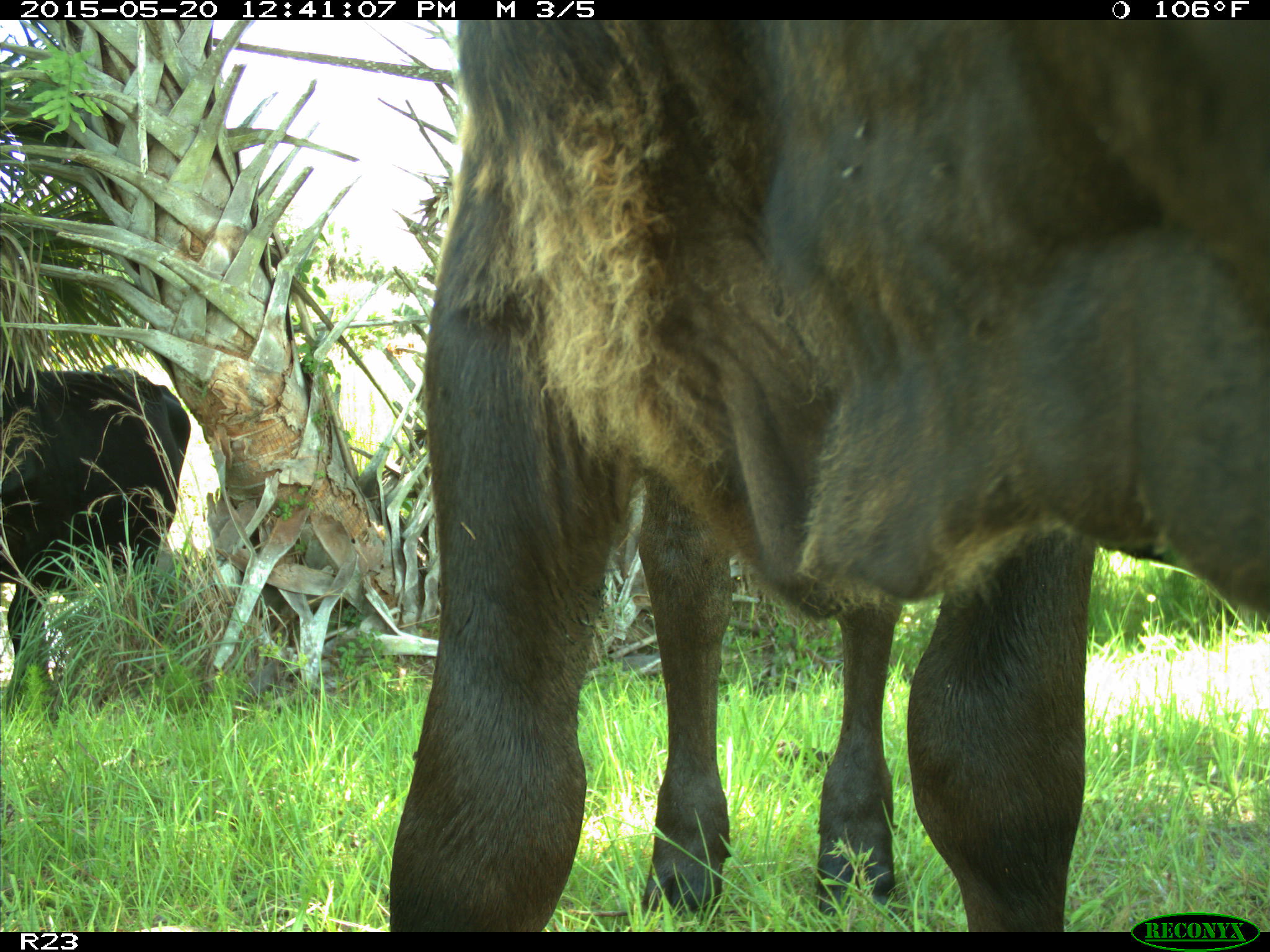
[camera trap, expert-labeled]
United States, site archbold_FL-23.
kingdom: Animalia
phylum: Chordata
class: Mammalia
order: Artiodactyla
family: Bovidae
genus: Bos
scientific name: Bos taurus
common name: domestic cow